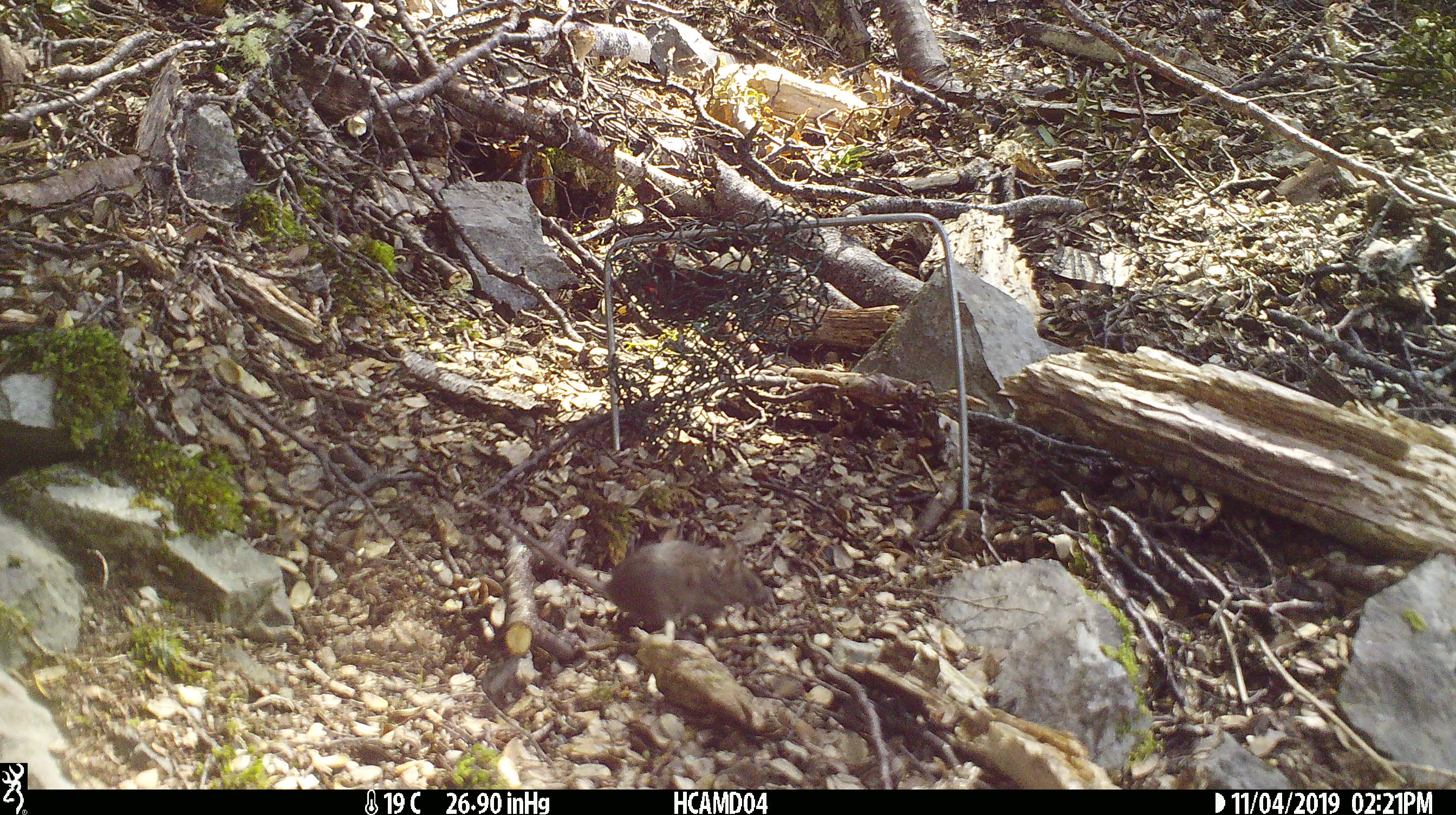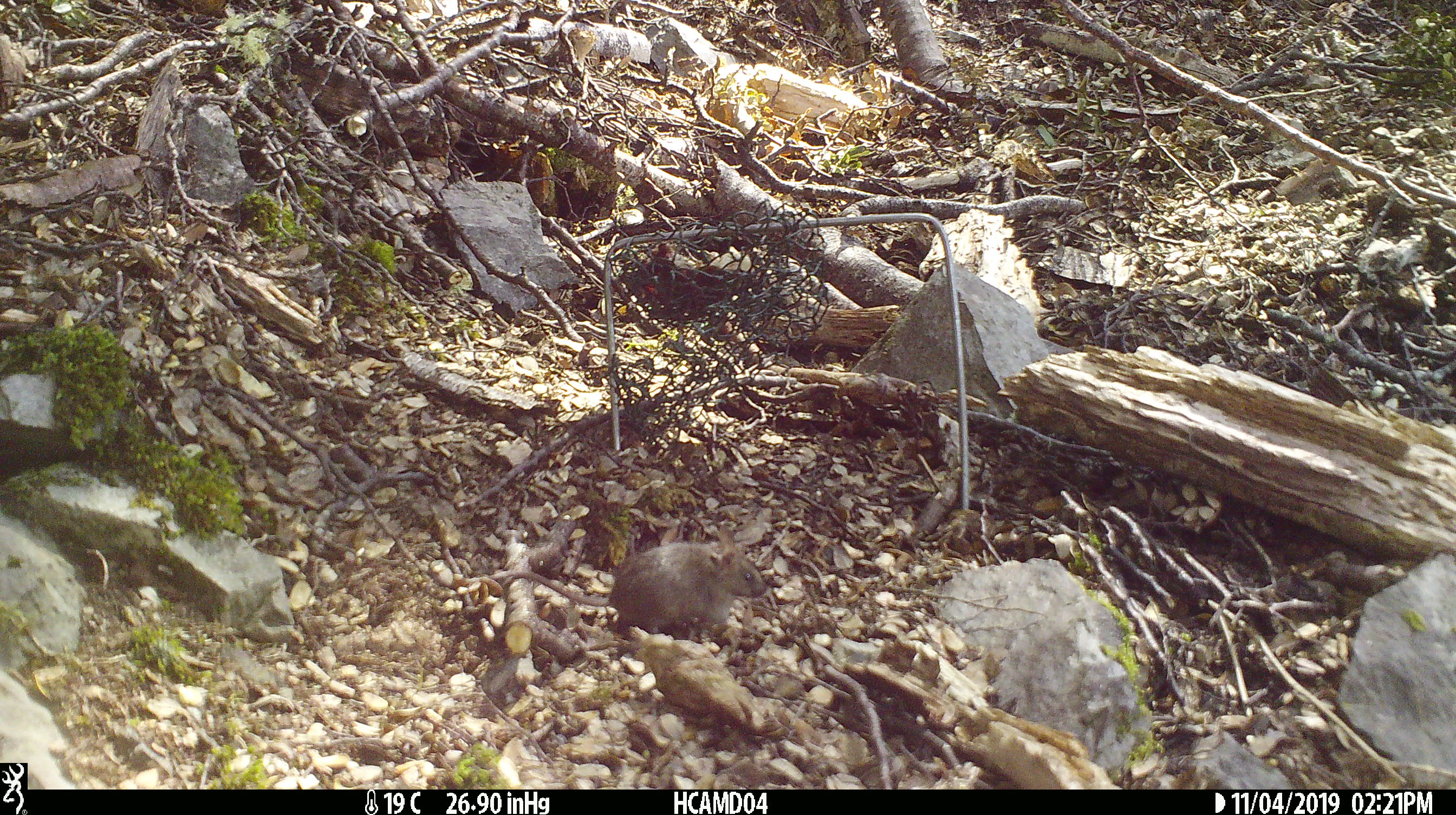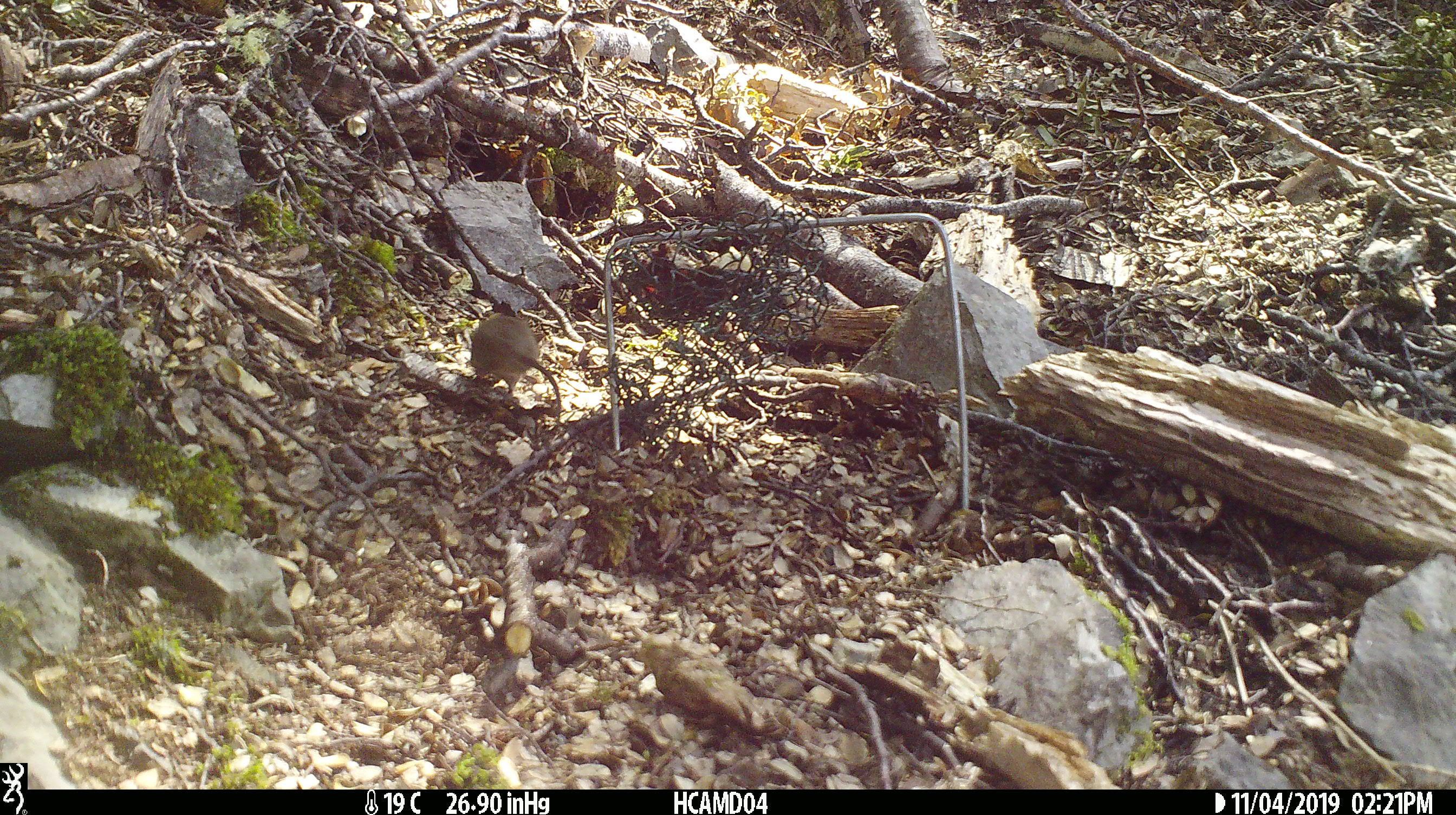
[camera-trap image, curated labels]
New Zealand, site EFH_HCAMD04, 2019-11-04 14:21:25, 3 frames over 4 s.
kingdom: Animalia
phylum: Chordata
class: Mammalia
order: Rodentia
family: Muridae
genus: Mus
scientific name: Mus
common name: mouse